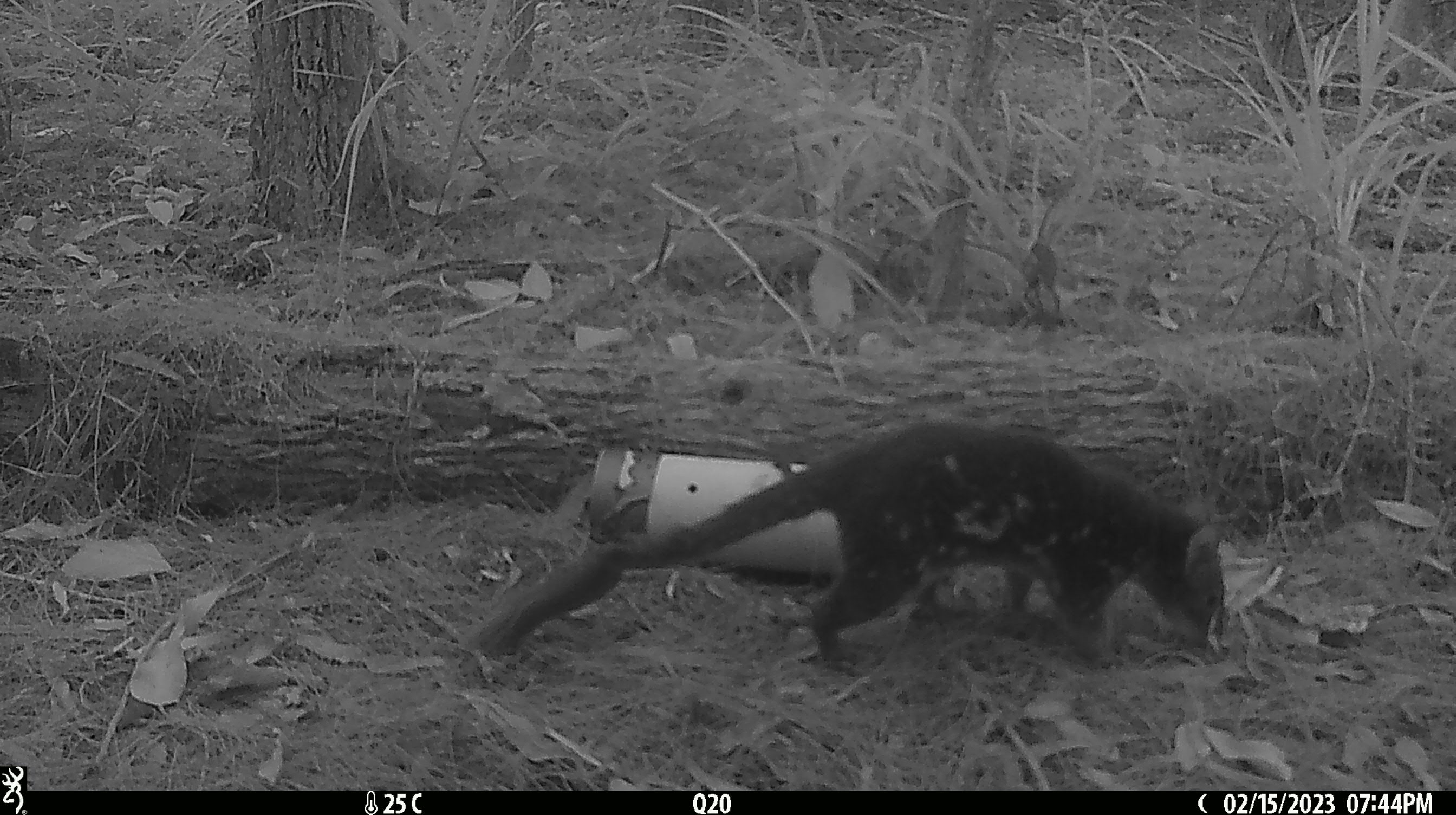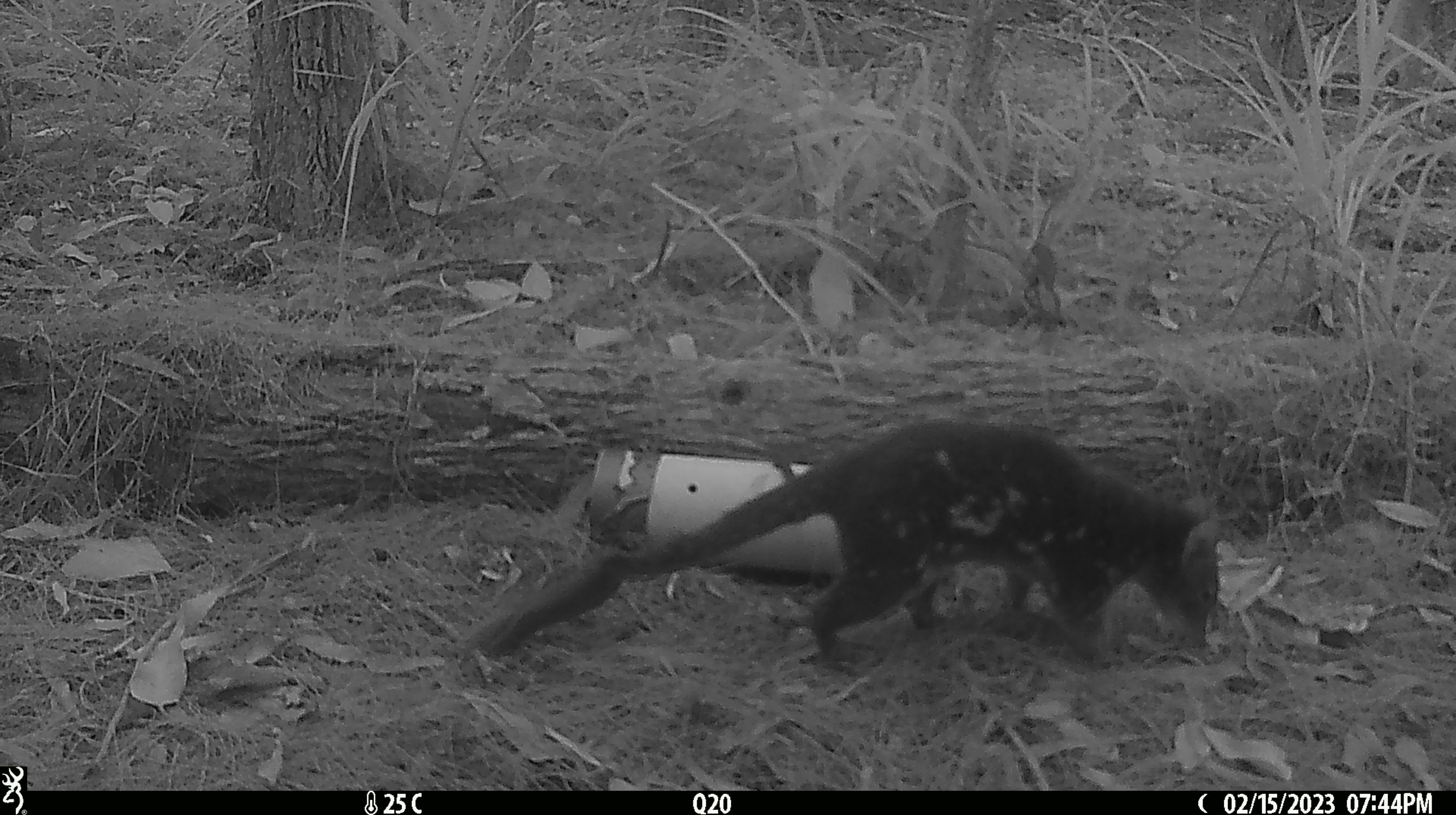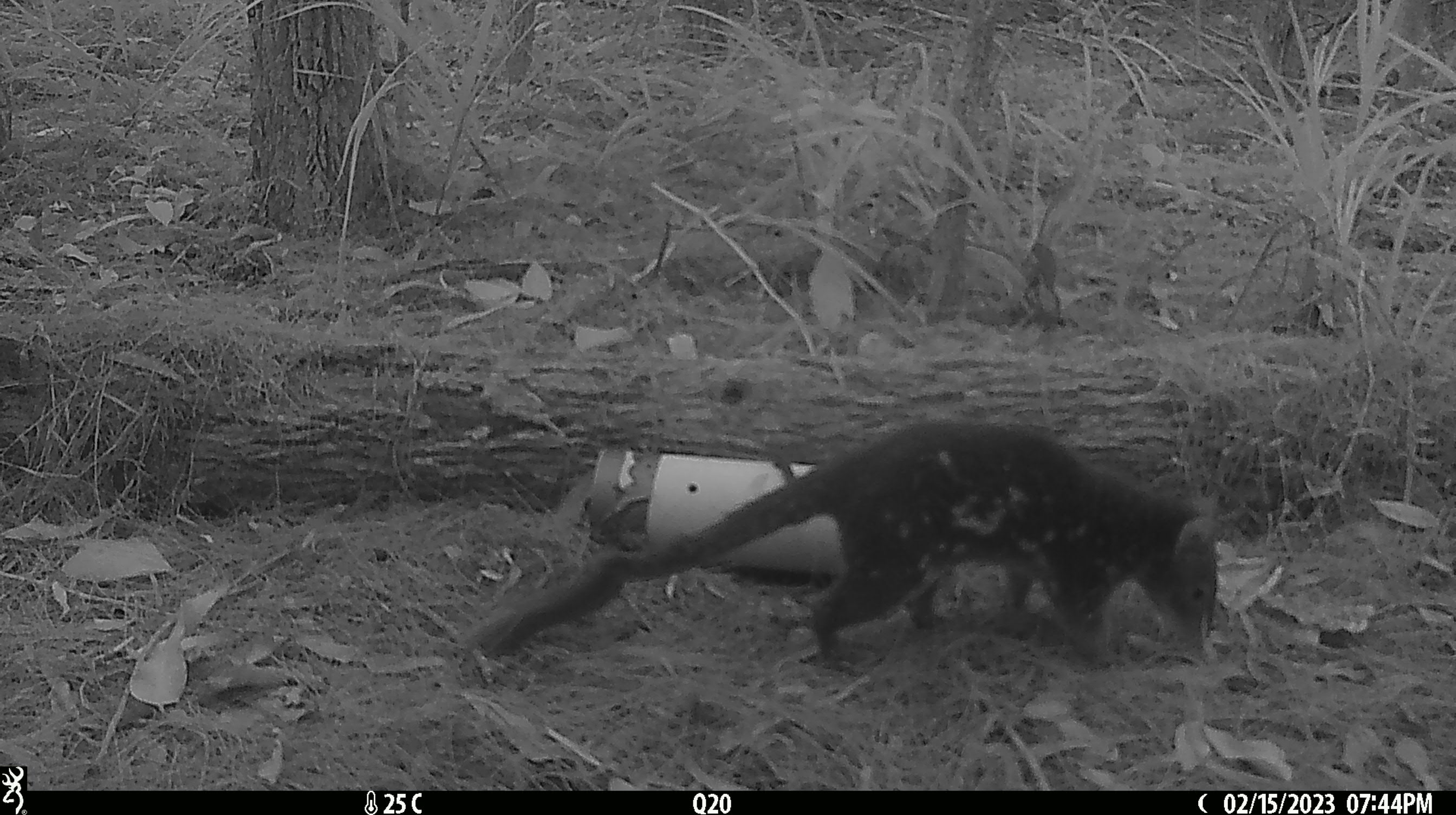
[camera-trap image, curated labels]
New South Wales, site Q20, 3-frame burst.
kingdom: Animalia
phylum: Chordata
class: Mammalia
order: Dasyuromorphia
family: Dasyuridae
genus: Dasyurus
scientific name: Dasyurus maculatus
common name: spotted-tailed quoll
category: quoll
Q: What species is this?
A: Quoll (spotted-tailed quoll) (Dasyurus maculatus).